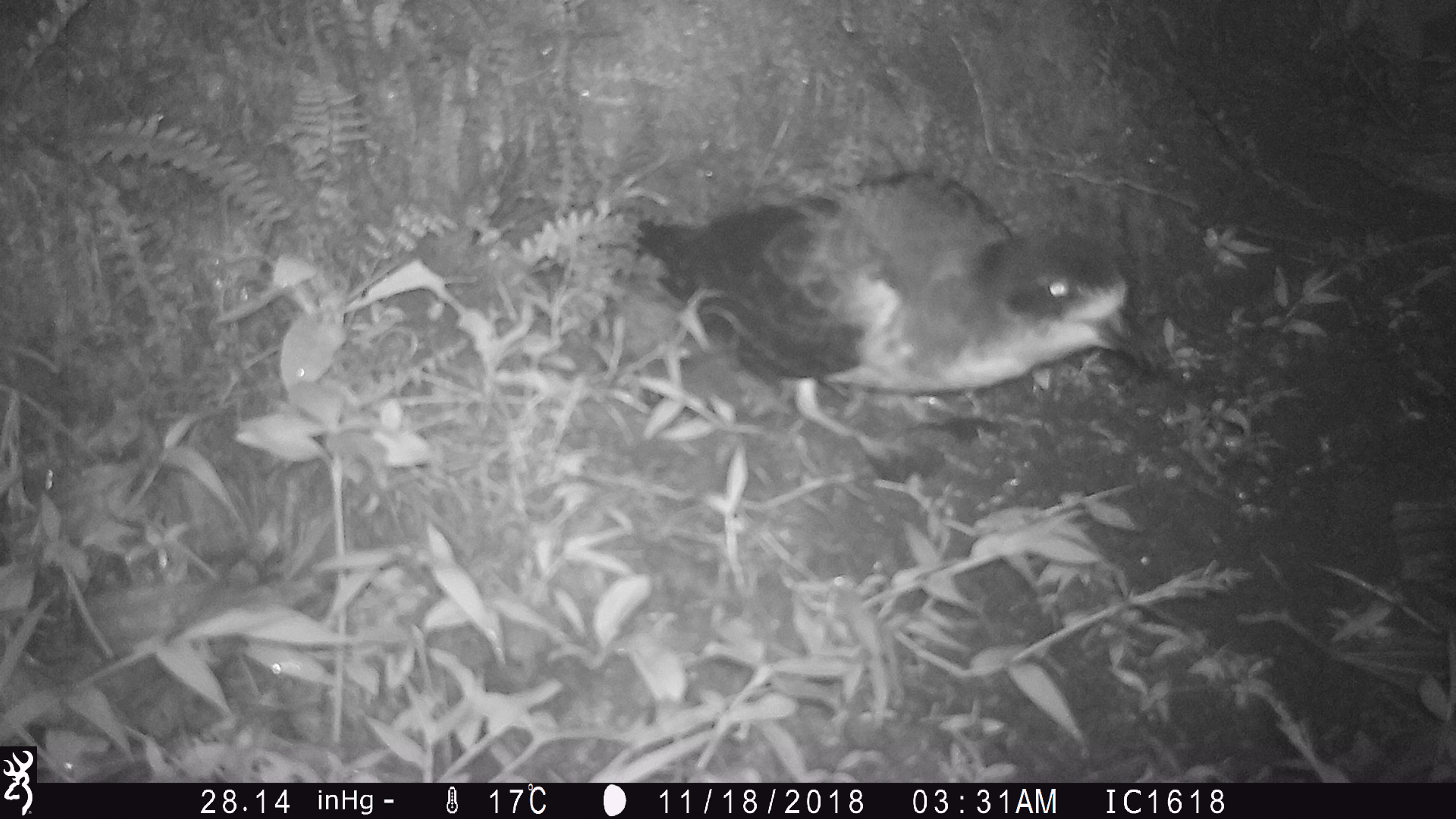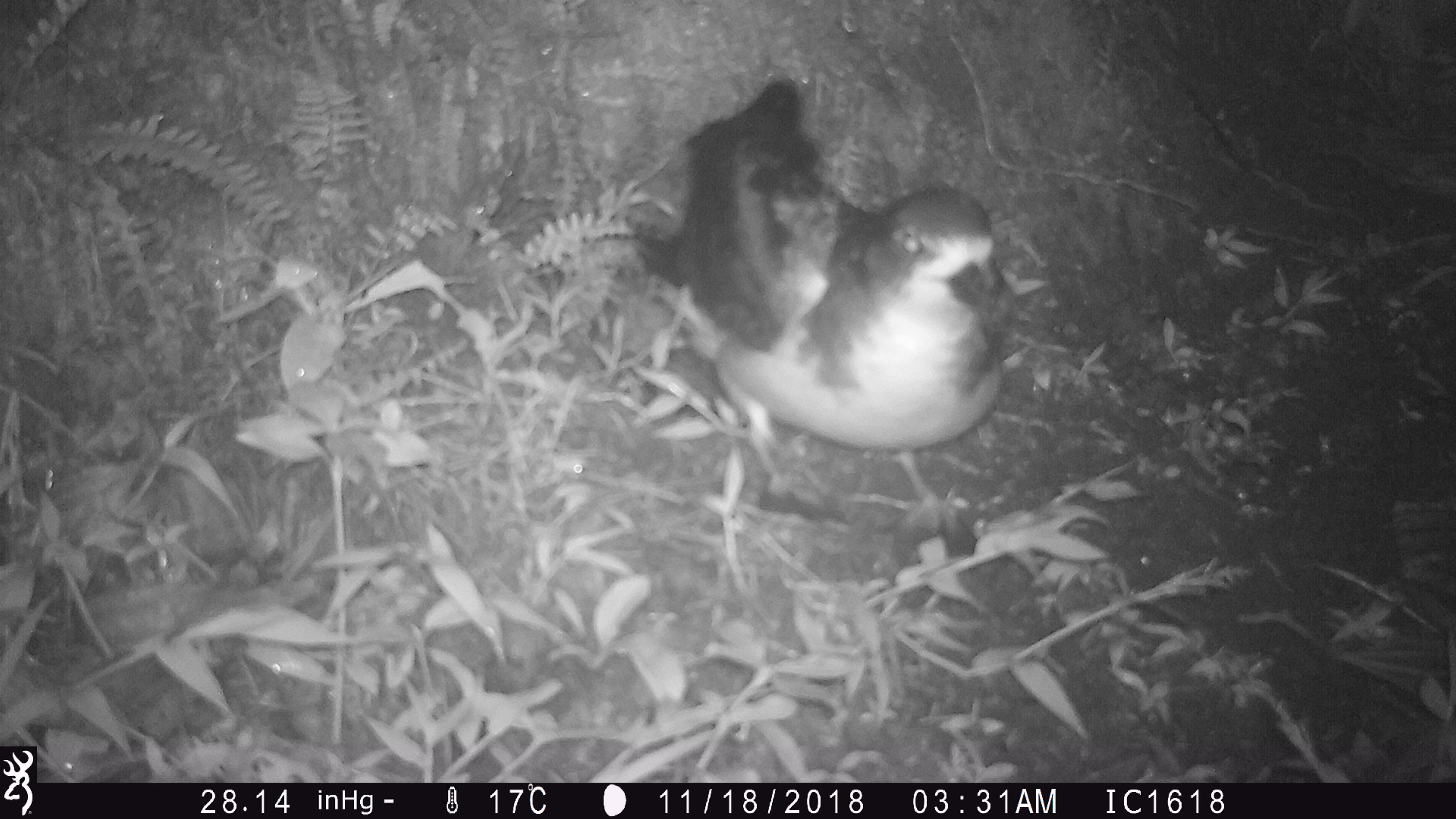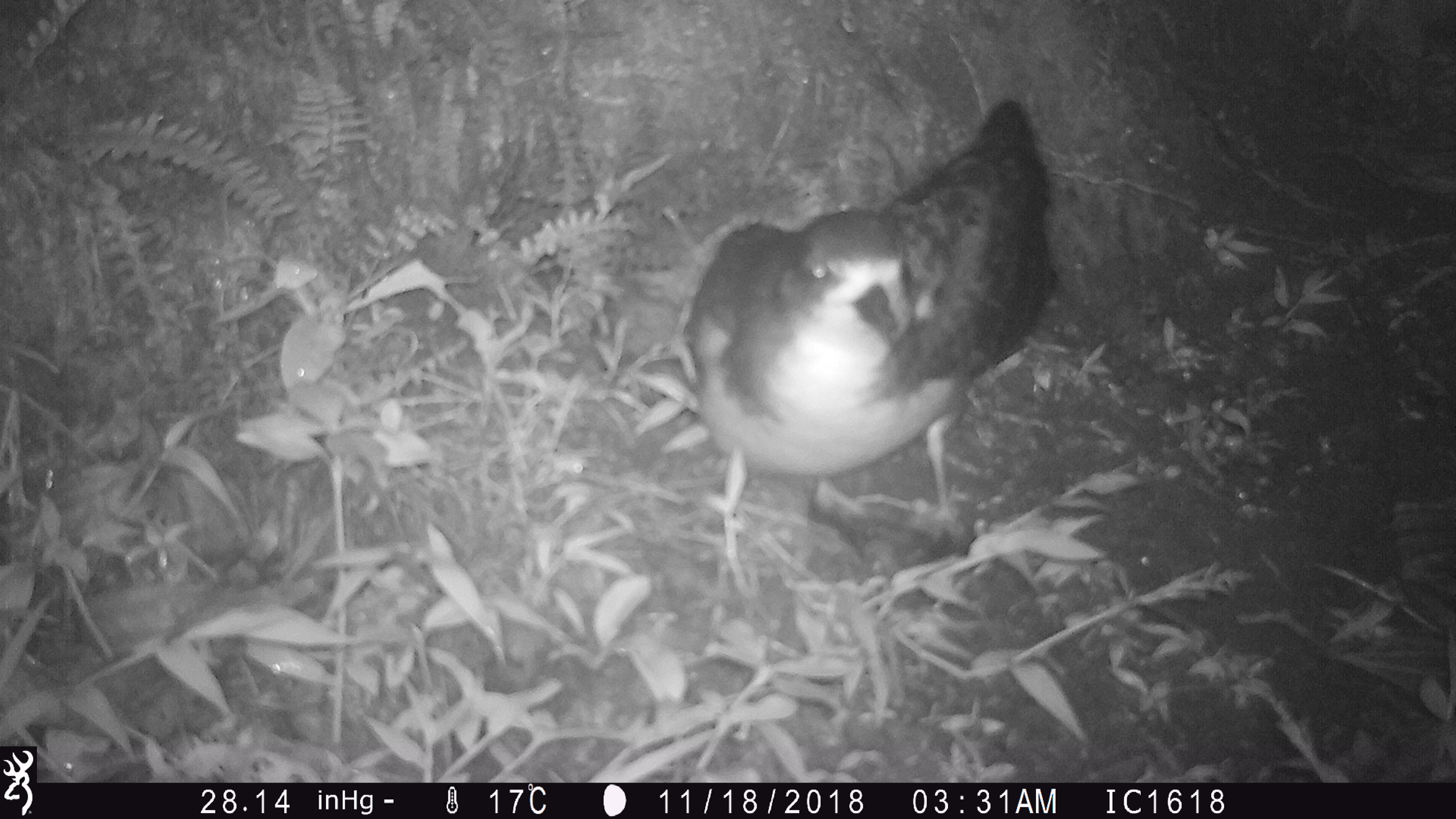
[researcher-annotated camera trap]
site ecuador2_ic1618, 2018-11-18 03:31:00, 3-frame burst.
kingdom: Animalia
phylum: Chordata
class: Aves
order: Procellariiformes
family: Procellariidae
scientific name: Procellariidae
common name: petrel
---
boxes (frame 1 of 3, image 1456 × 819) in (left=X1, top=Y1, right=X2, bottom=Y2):
petrel: (left=622, top=163, right=1136, bottom=411)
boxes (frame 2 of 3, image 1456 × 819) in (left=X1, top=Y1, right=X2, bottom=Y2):
petrel: (left=634, top=66, right=1022, bottom=562)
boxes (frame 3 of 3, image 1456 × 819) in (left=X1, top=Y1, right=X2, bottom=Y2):
petrel: (left=681, top=98, right=1056, bottom=547)